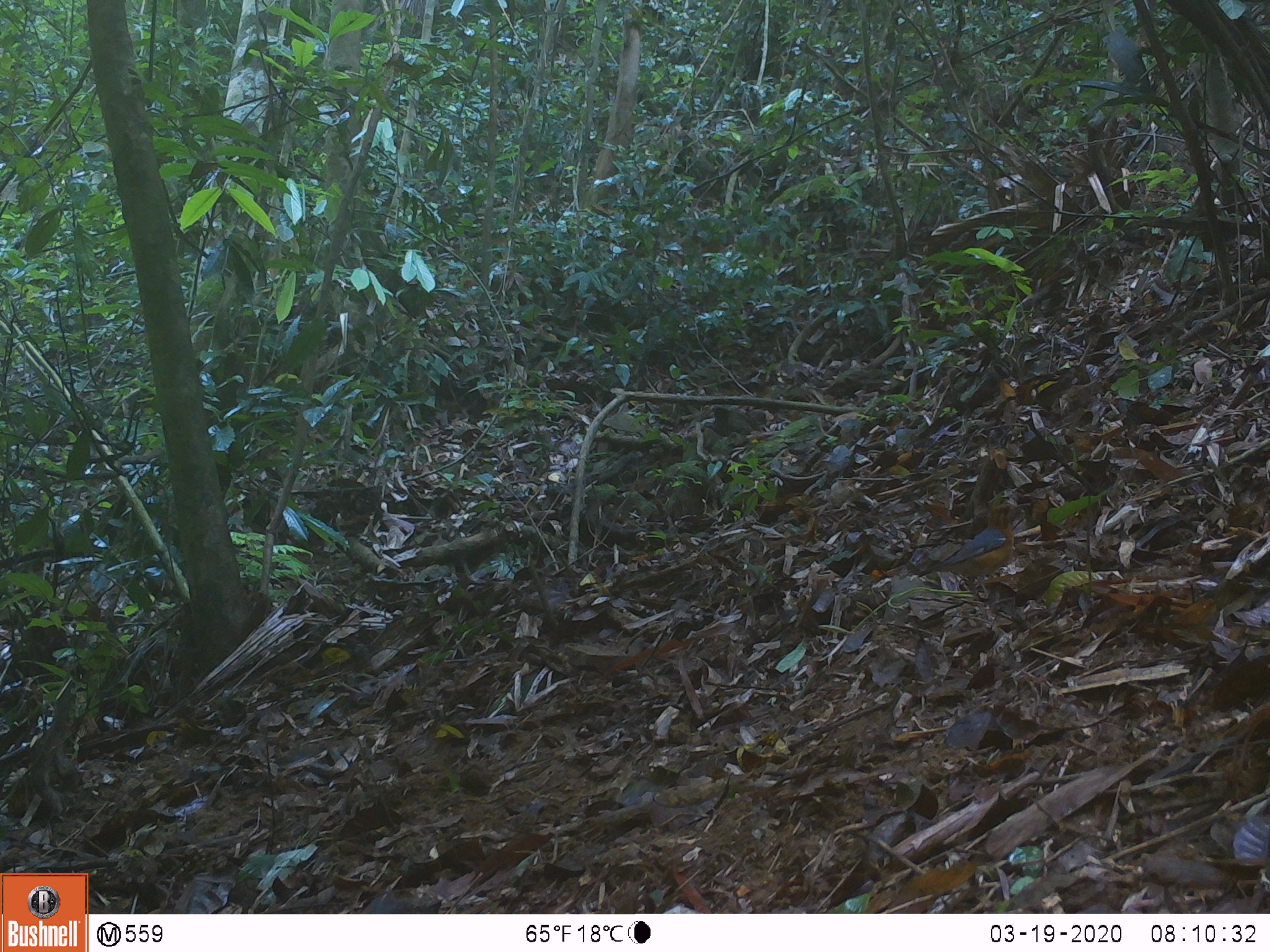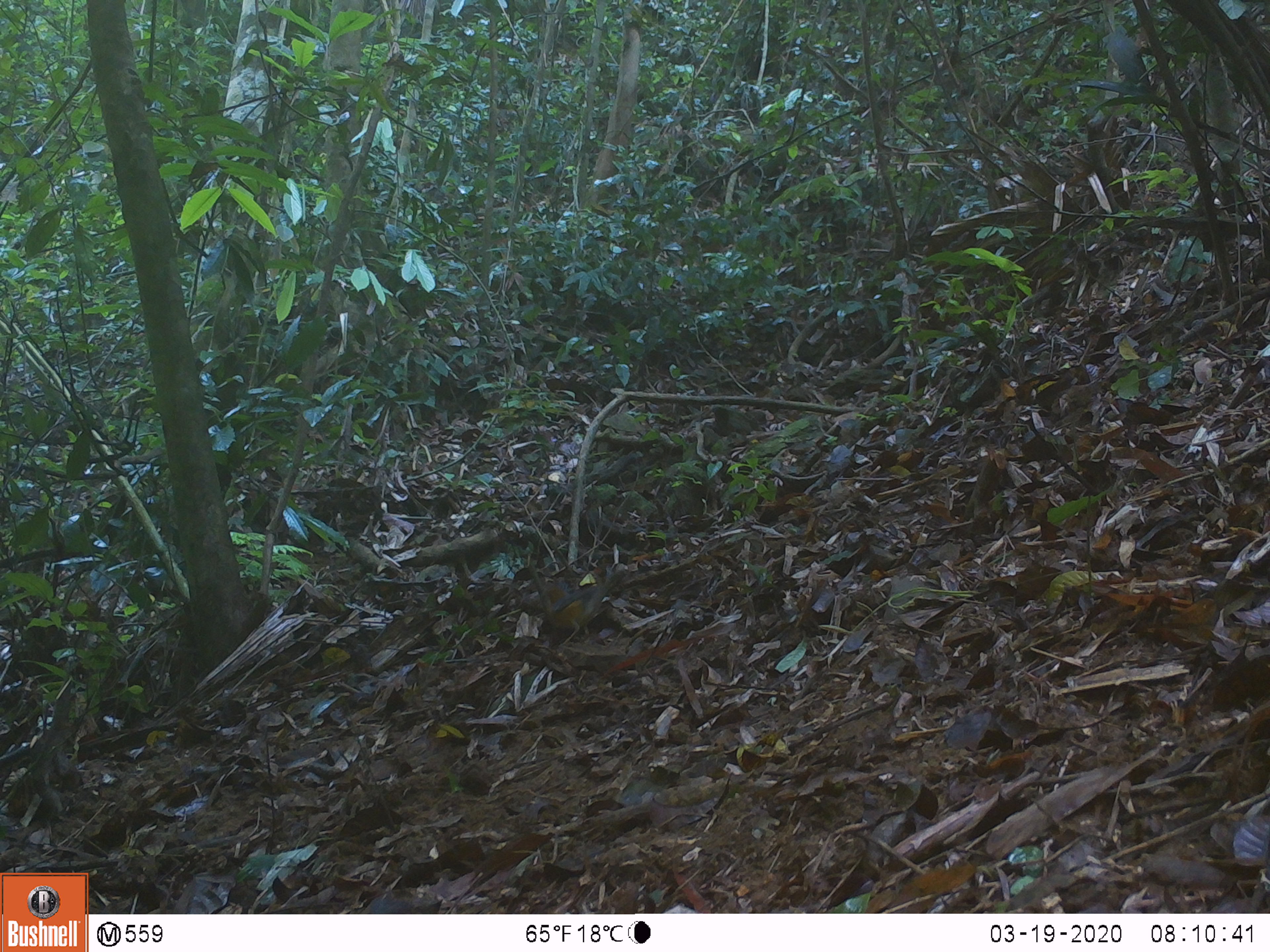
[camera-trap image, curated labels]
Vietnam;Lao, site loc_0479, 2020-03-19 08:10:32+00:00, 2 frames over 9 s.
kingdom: Animalia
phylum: Chordata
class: Aves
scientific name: Aves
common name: bird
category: unidentified bird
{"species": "unidentified bird (bird) (Aves)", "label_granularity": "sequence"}